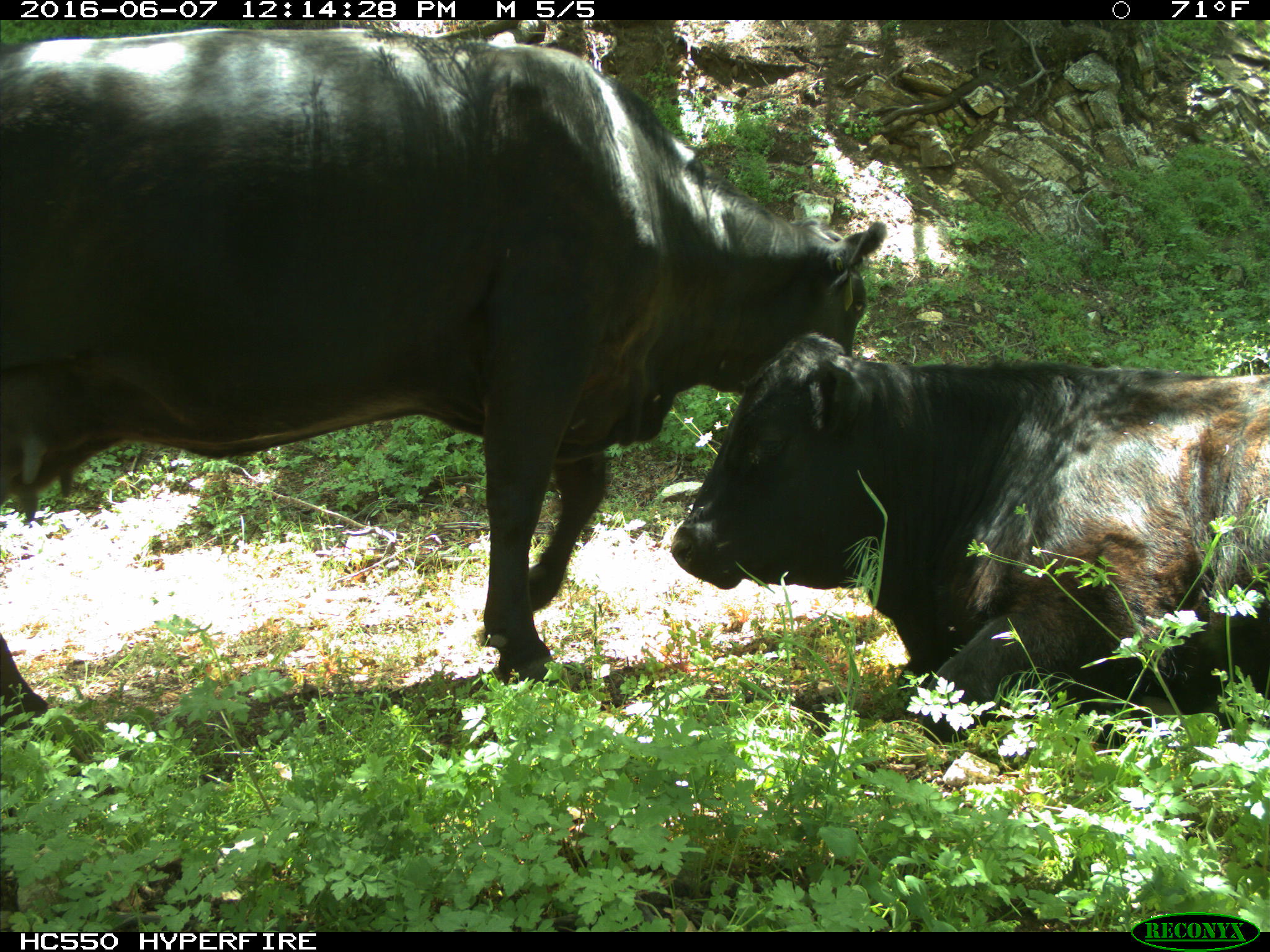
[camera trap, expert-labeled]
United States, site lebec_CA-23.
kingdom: Animalia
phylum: Chordata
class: Mammalia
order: Artiodactyla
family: Bovidae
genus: Bos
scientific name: Bos taurus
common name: domestic cow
Bos taurus (domestic cow).